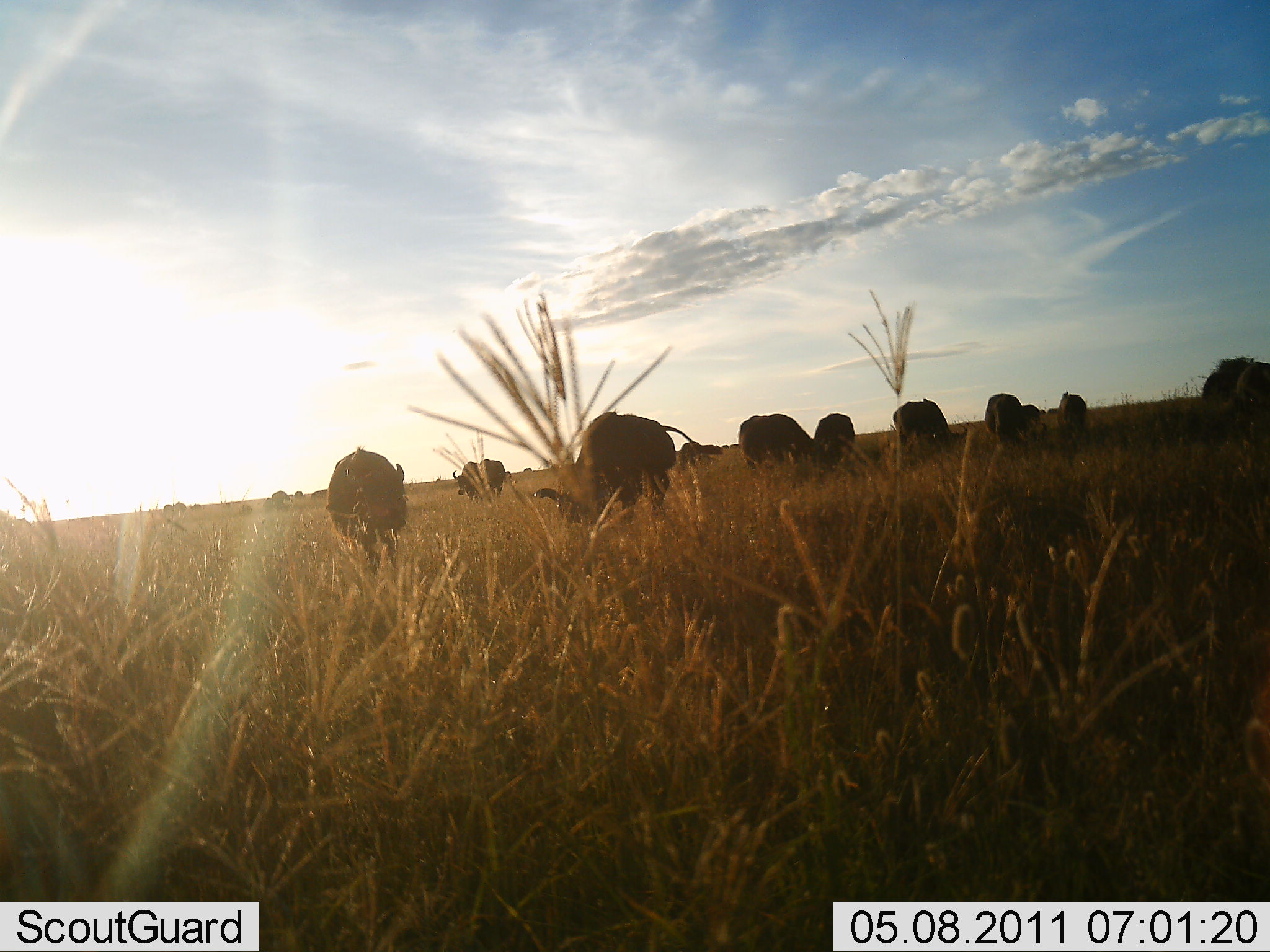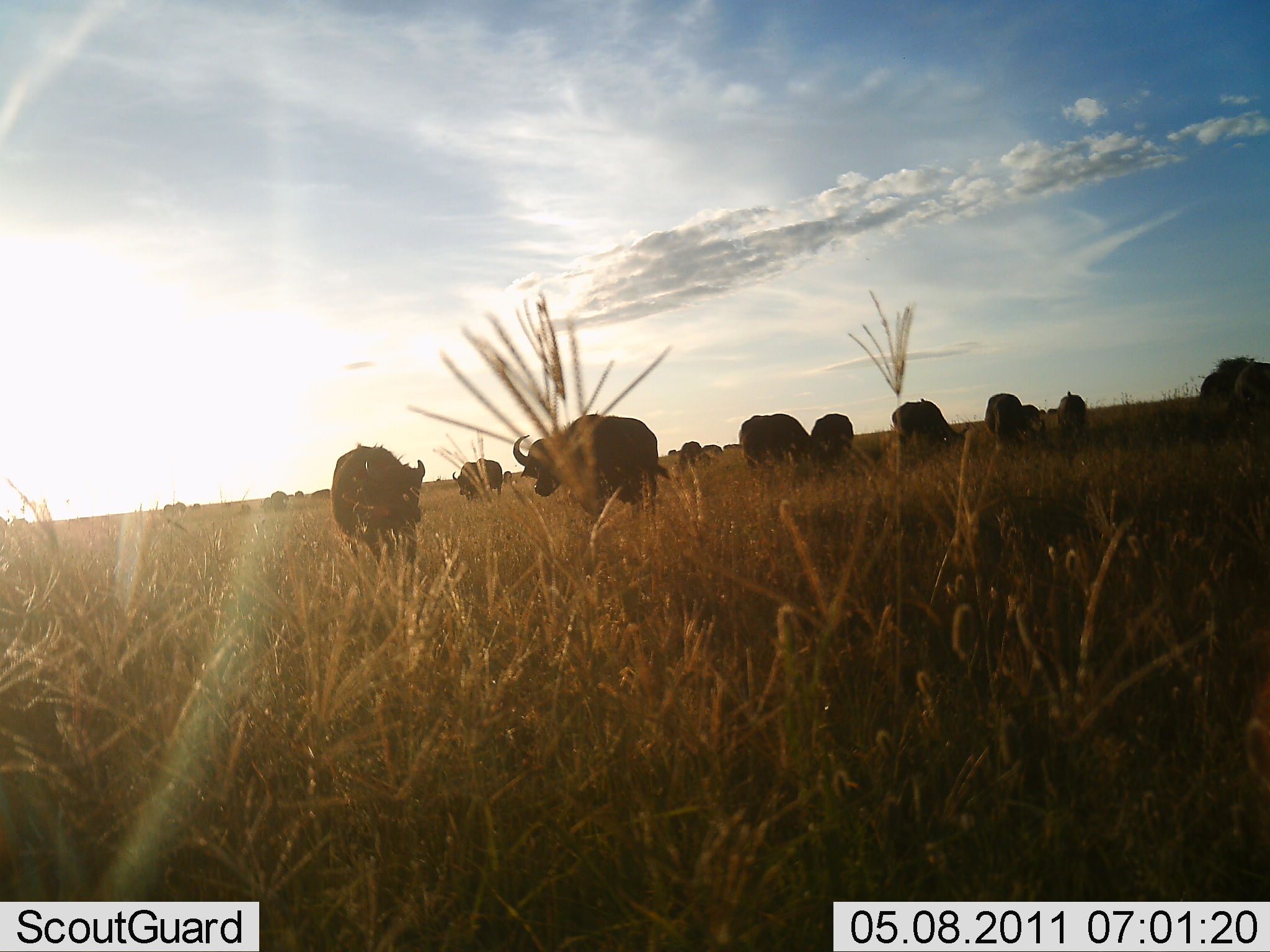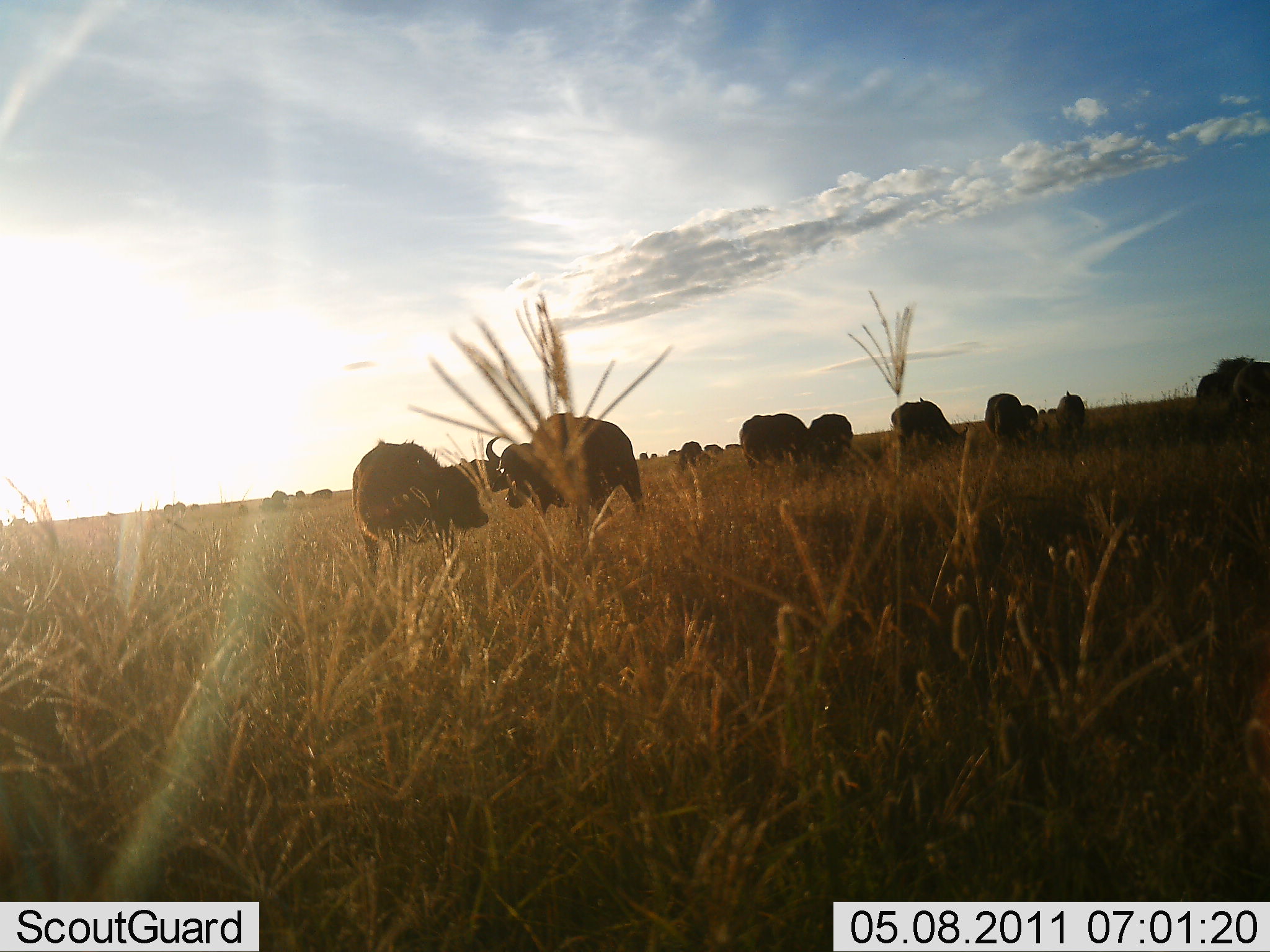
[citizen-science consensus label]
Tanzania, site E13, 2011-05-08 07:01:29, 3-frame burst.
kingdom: Animalia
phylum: Chordata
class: Mammalia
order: Artiodactyla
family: Bovidae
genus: Syncerus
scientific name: Syncerus caffer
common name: cape buffalo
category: buffalo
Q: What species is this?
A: Buffalo (cape buffalo) (Syncerus caffer).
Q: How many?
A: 11-50.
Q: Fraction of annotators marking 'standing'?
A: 8%.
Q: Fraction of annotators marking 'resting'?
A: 0%.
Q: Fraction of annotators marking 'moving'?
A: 33%.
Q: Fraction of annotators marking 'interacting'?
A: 0%.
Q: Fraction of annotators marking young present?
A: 0%.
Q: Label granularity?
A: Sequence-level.